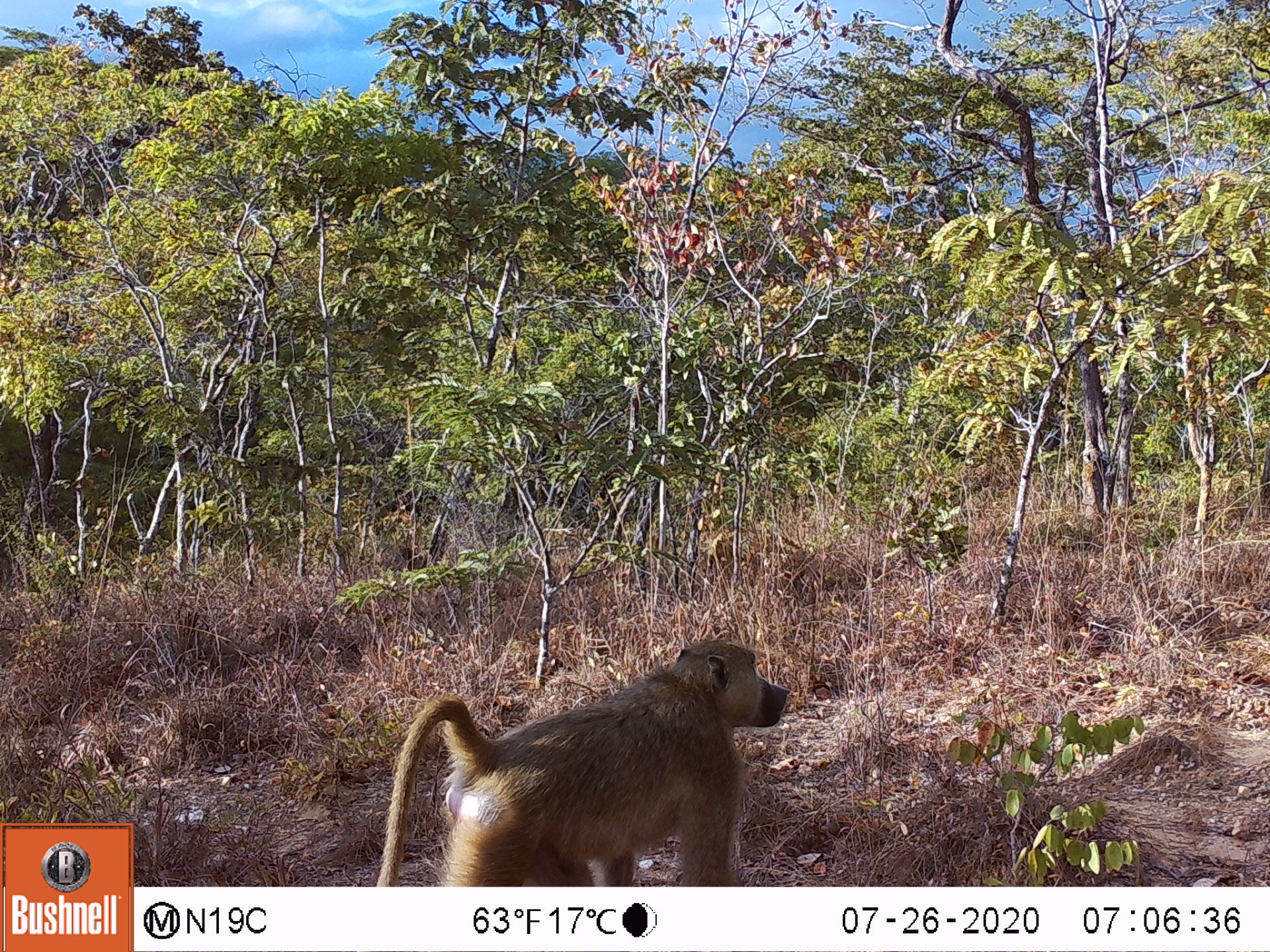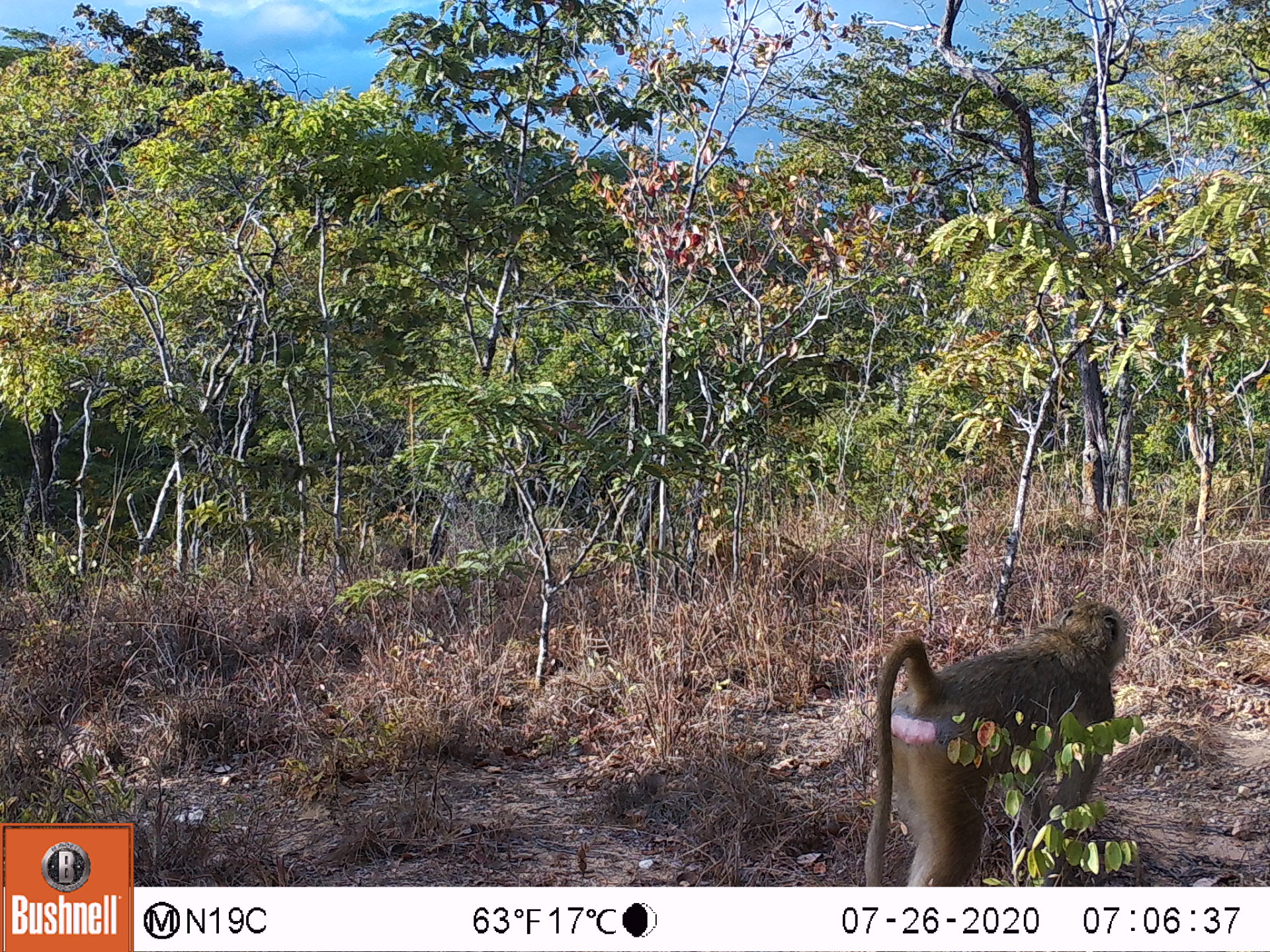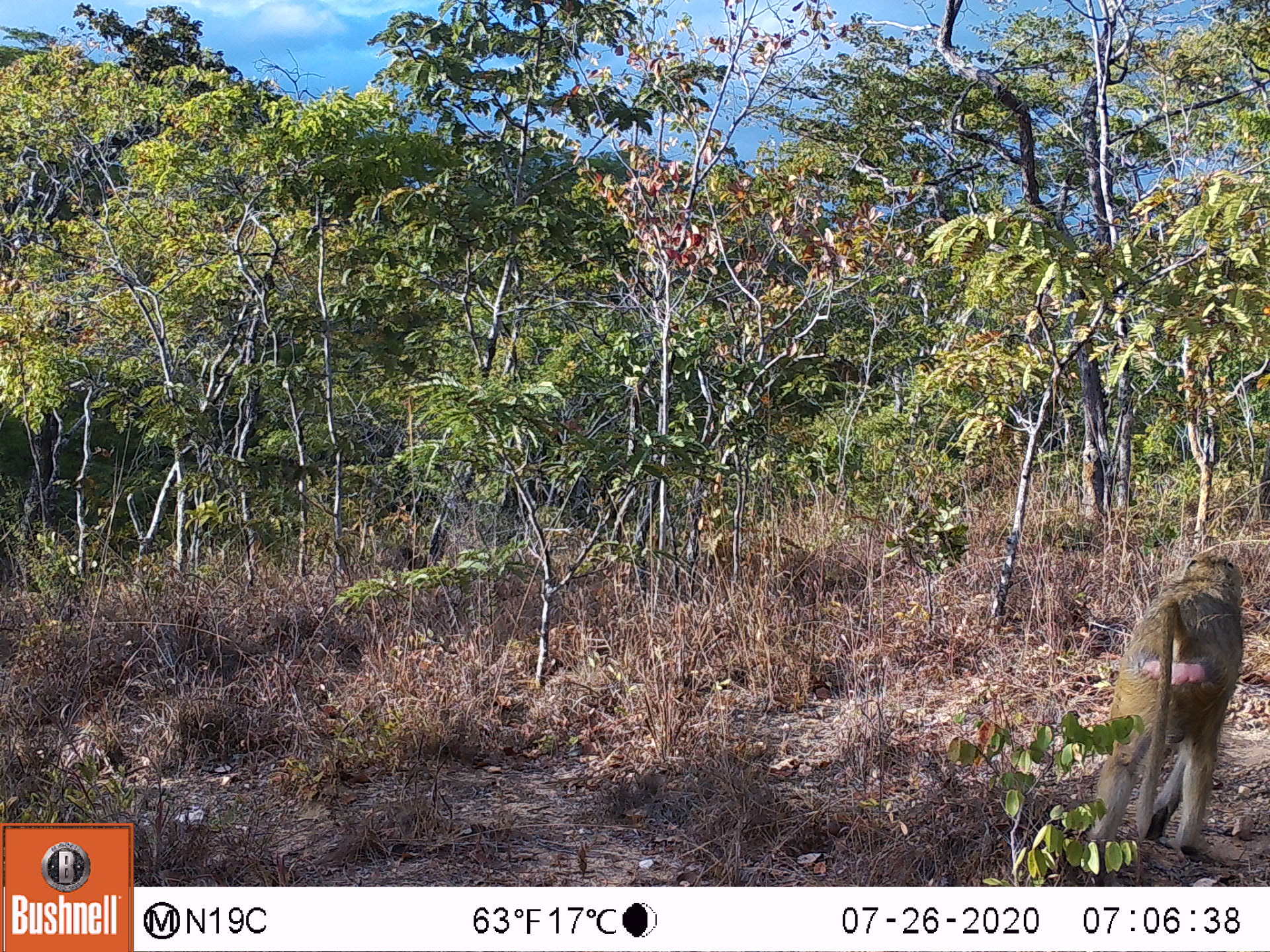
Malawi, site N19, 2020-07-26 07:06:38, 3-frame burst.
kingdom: Animalia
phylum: Chordata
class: Mammalia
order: Primates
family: Cercopithecidae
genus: Papio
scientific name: Papio cynocephalus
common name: yellow baboon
Yellow baboon (Papio cynocephalus), count 1.